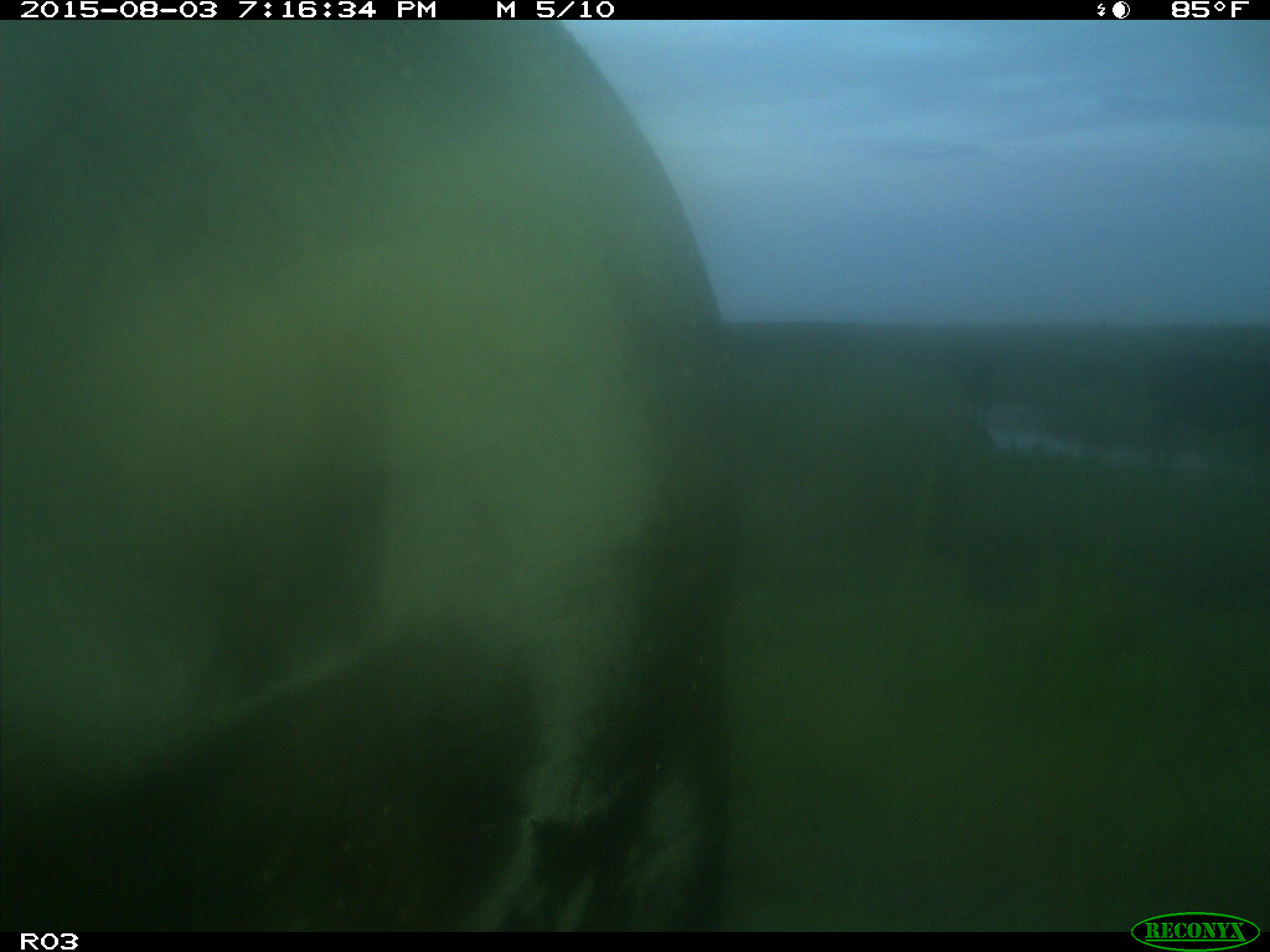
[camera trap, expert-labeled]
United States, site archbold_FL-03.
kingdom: Animalia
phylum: Chordata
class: Mammalia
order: Artiodactyla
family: Bovidae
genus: Bos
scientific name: Bos taurus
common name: domestic cow